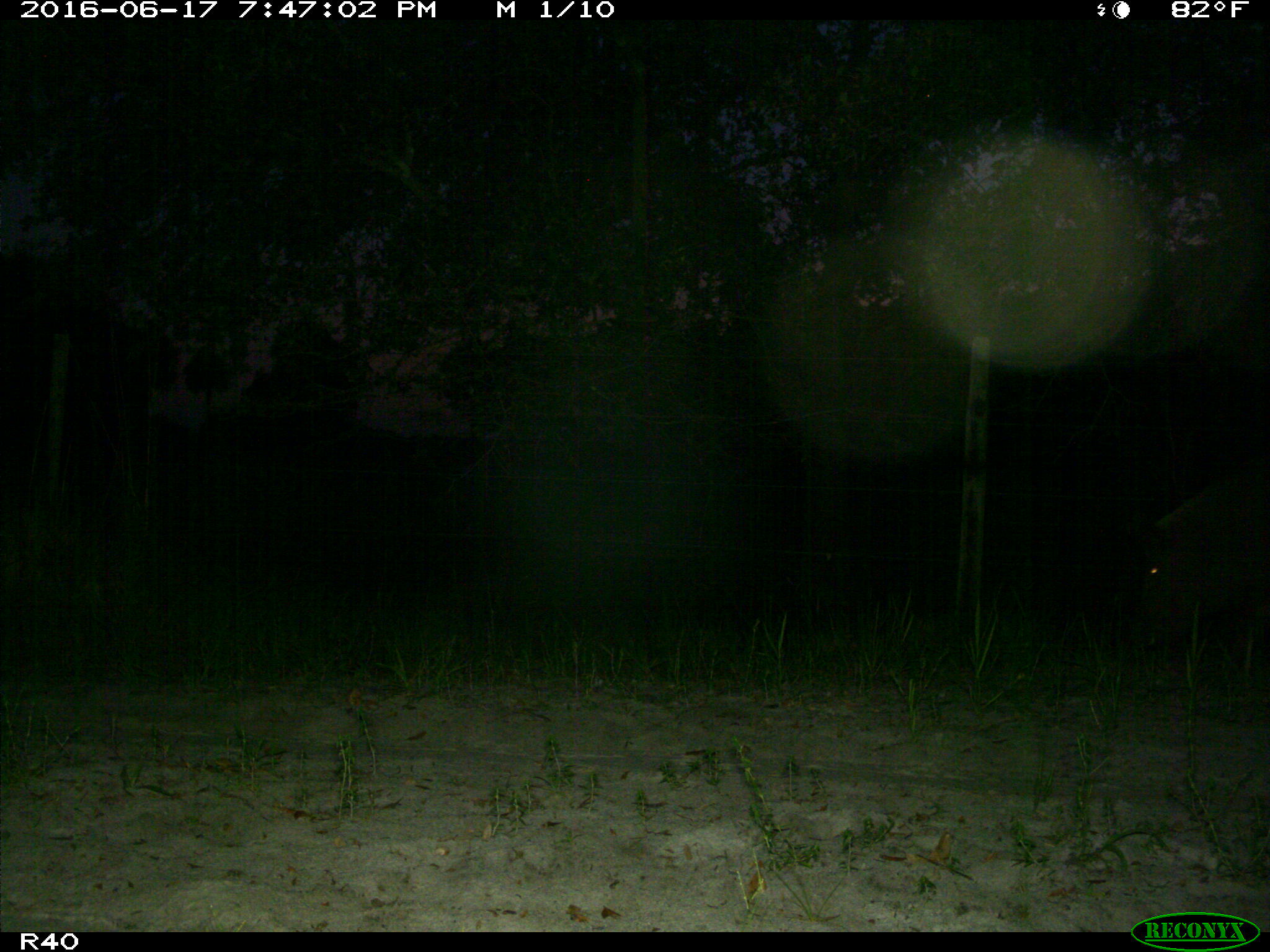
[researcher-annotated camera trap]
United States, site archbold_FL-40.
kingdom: Animalia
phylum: Chordata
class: Mammalia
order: Artiodactyla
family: Suidae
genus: Sus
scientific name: Sus scrofa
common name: wild boar